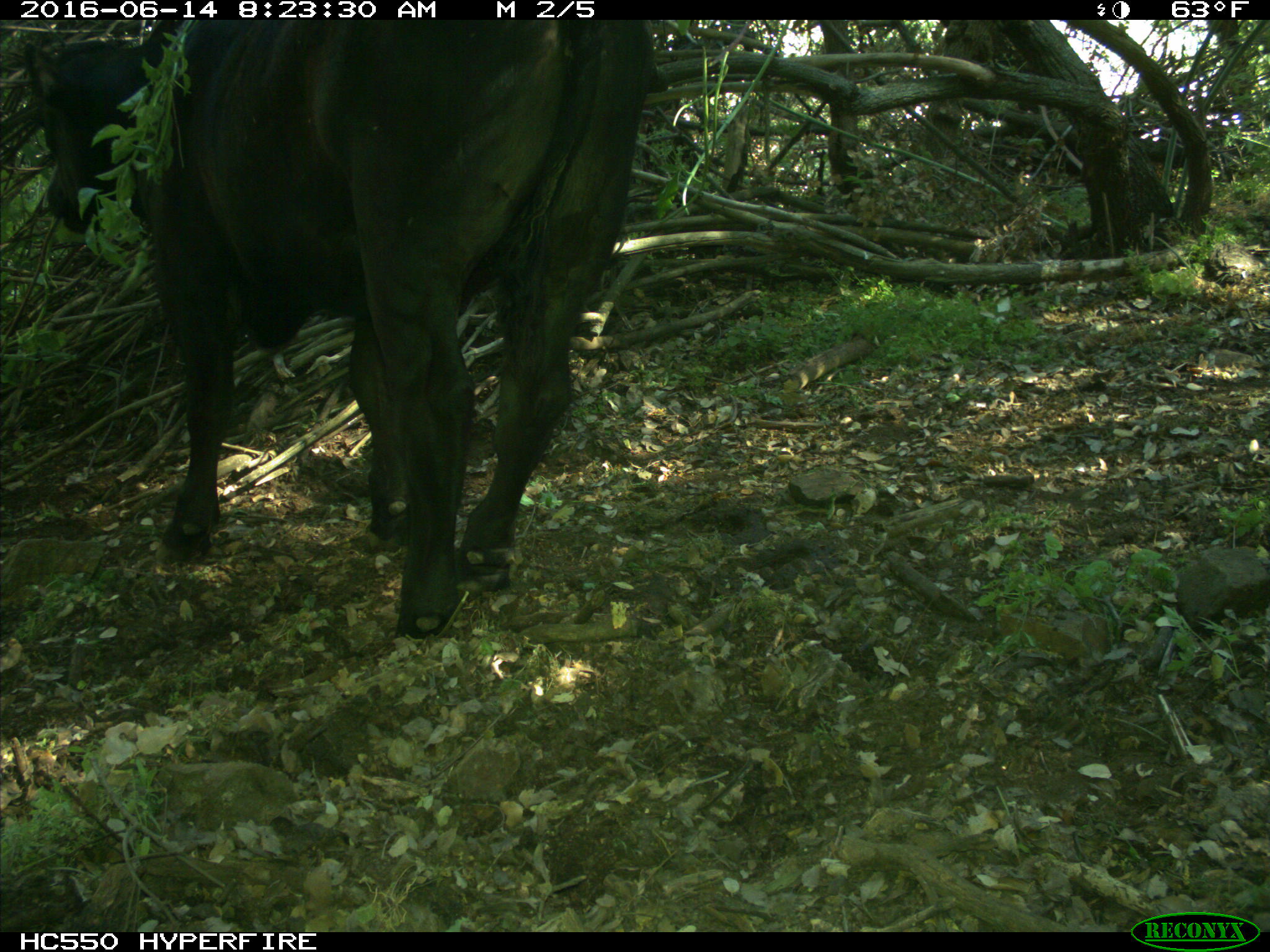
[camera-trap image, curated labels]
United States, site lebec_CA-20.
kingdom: Animalia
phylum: Chordata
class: Mammalia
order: Artiodactyla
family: Bovidae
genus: Bos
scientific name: Bos taurus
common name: domestic cow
Bos taurus (domestic cow).